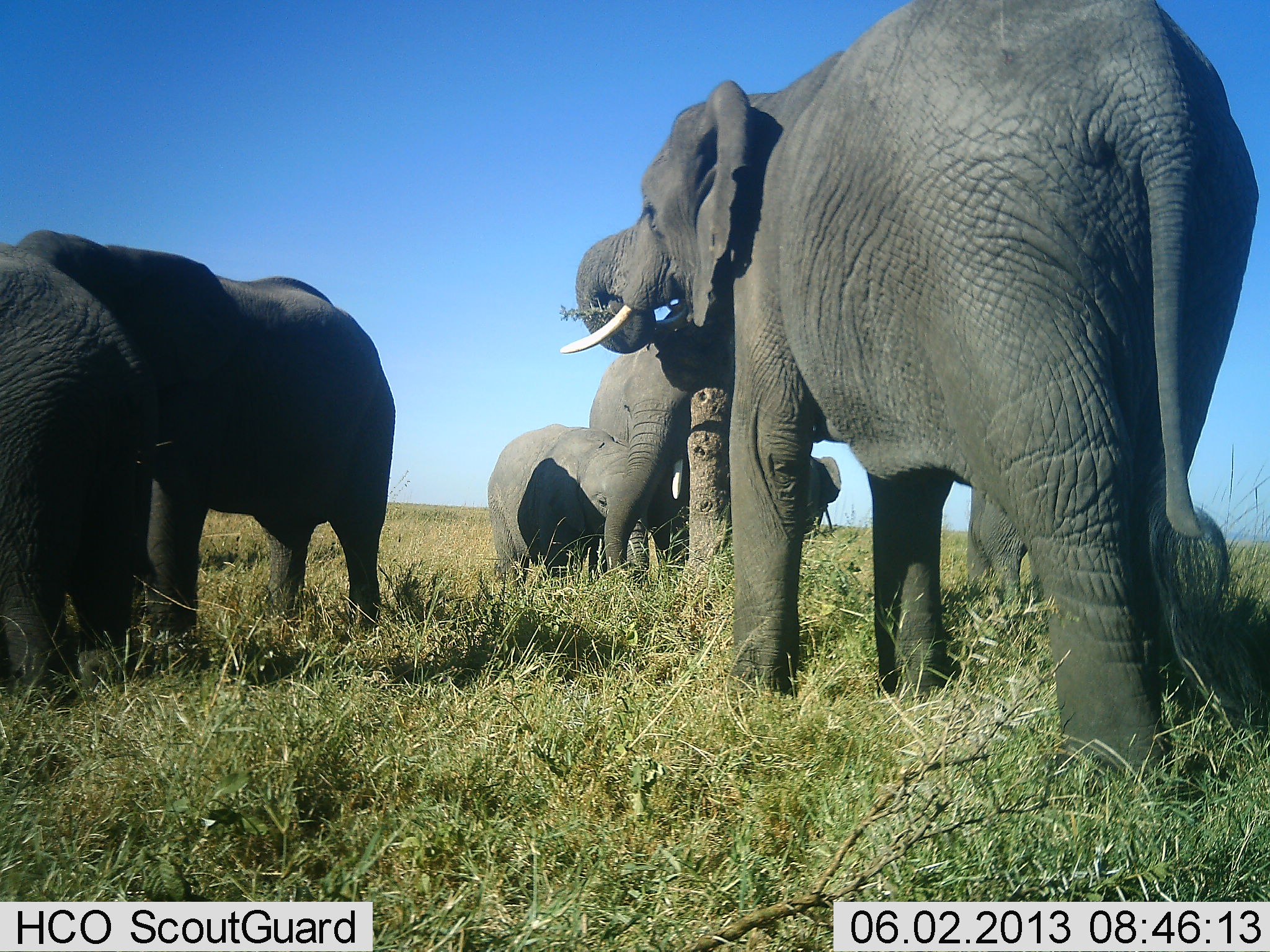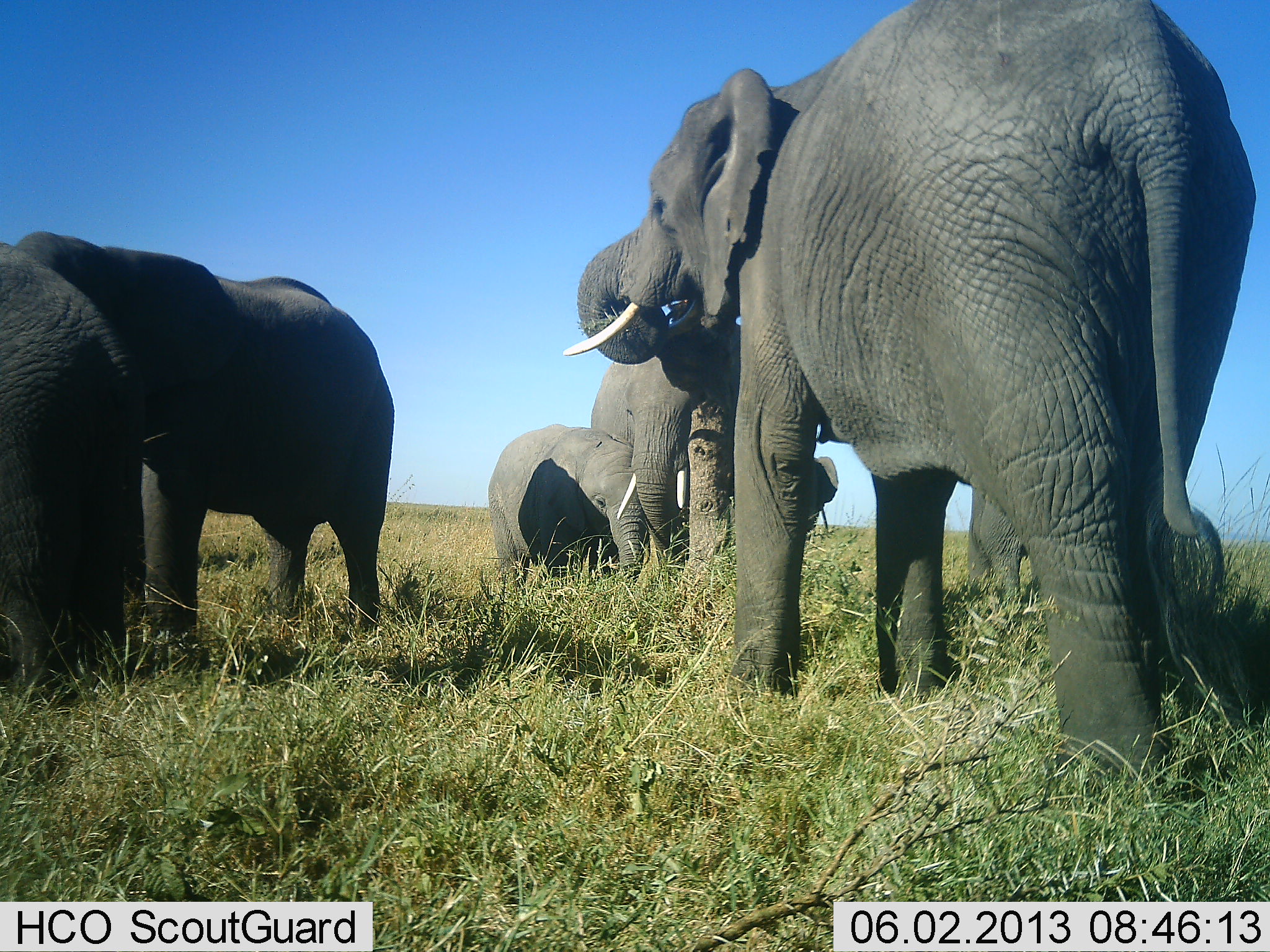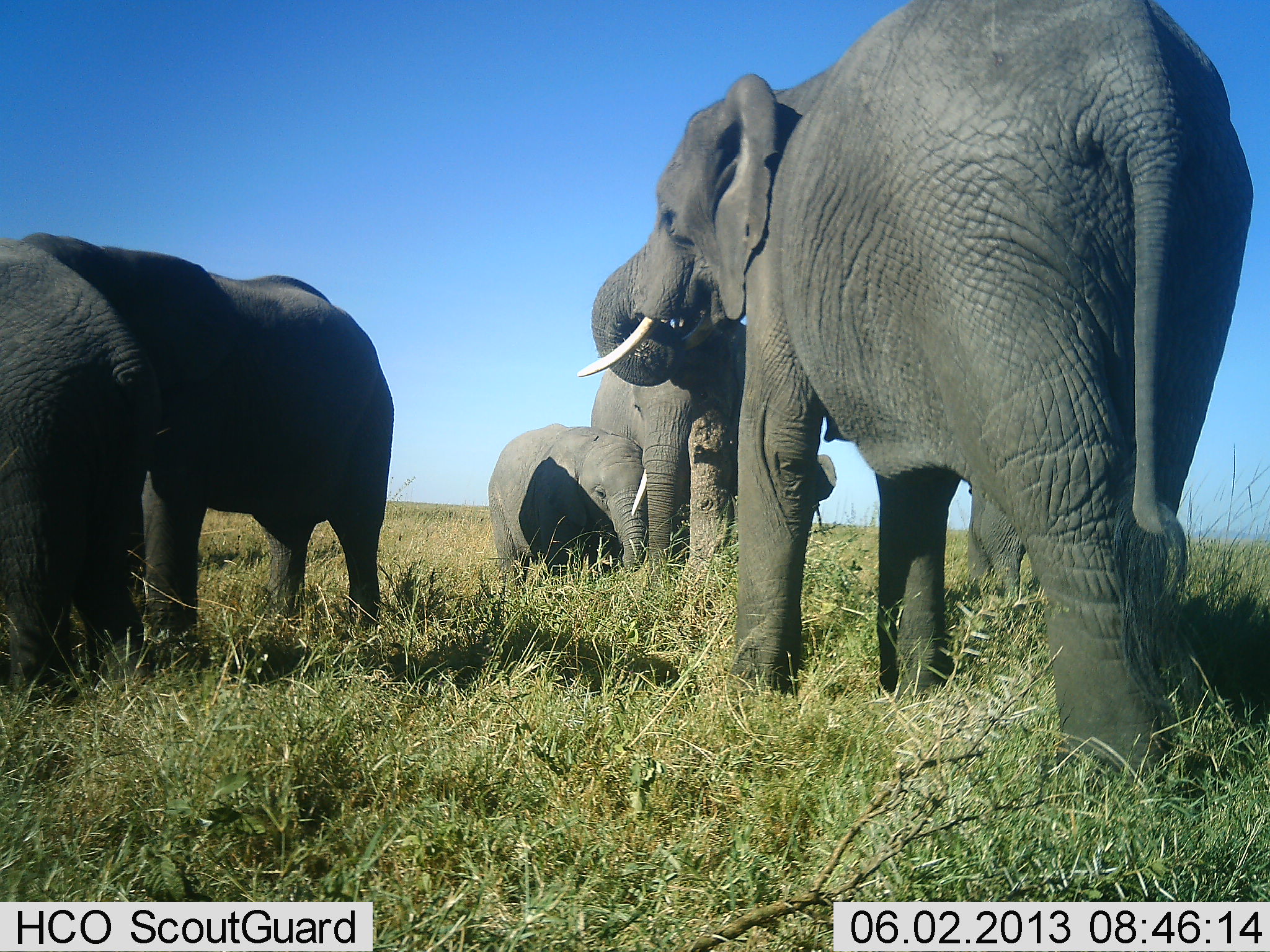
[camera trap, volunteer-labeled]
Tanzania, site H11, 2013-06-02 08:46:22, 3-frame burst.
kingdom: Animalia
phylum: Chordata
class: Mammalia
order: Proboscidea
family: Elephantidae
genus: Loxodonta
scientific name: Loxodonta africana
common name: african bush elephant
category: elephant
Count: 6.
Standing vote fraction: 71%.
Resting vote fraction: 11%.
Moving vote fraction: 11%.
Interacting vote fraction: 20%.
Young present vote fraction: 63%.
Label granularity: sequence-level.